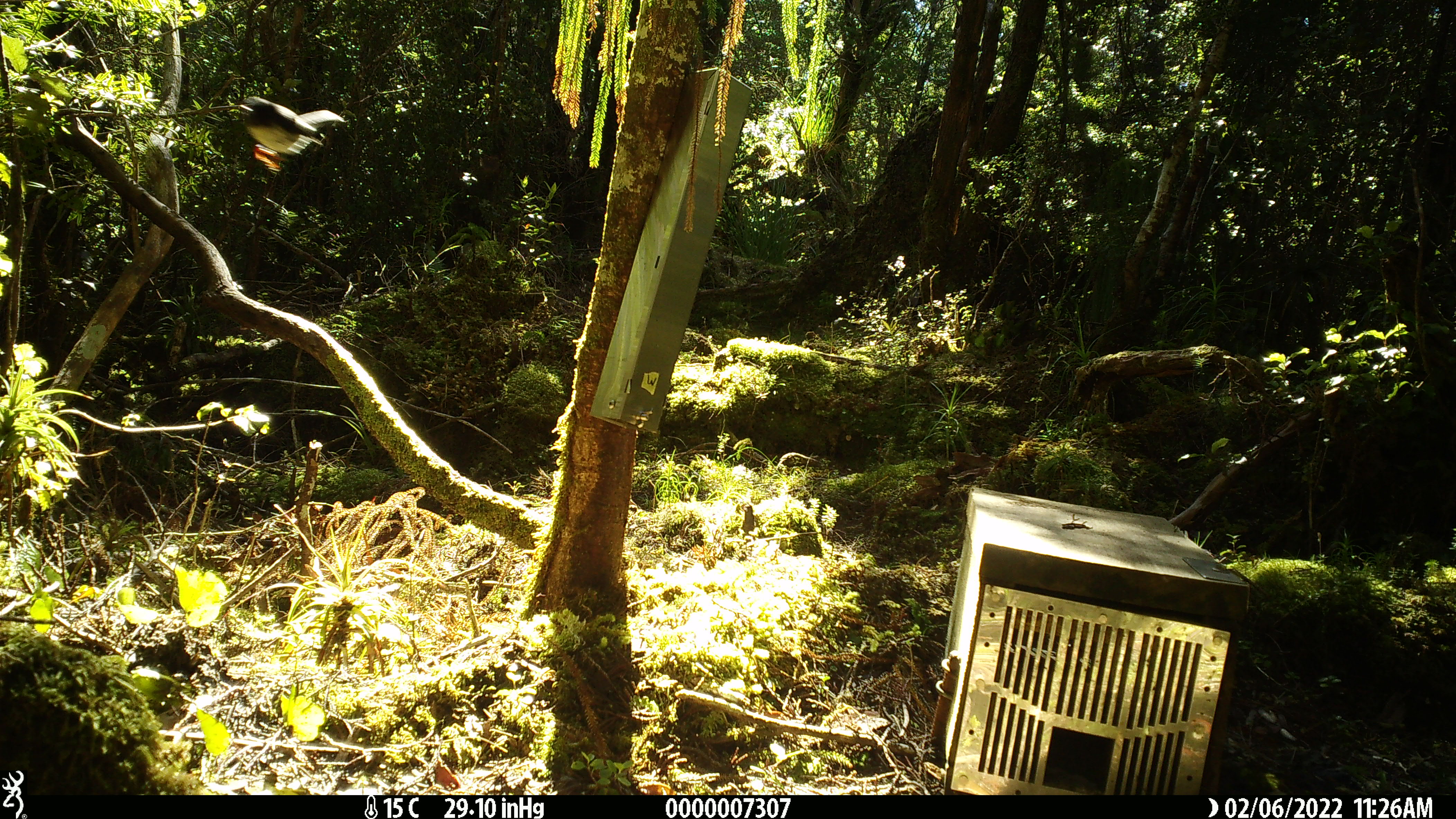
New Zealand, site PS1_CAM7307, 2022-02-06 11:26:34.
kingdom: Animalia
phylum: Chordata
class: Aves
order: Passeriformes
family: Petroicidae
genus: Petroica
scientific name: Petroica macrocephala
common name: tomtit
Tomtit (Petroica macrocephala).